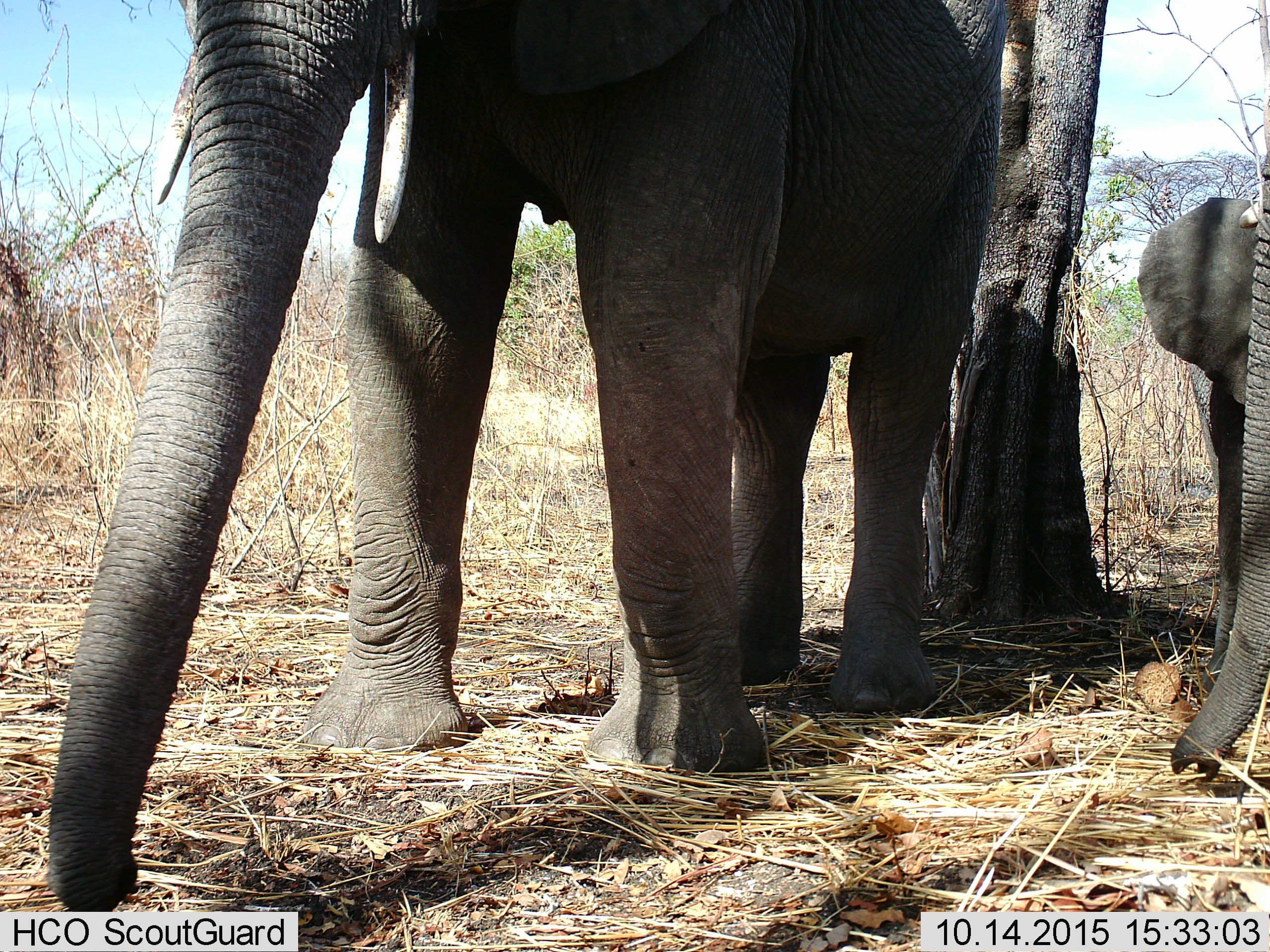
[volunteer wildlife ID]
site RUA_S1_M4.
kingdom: Animalia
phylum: Chordata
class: Mammalia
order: Proboscidea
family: Elephantidae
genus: Loxodonta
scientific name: Loxodonta africana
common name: african bush elephant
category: elephant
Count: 3.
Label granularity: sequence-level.